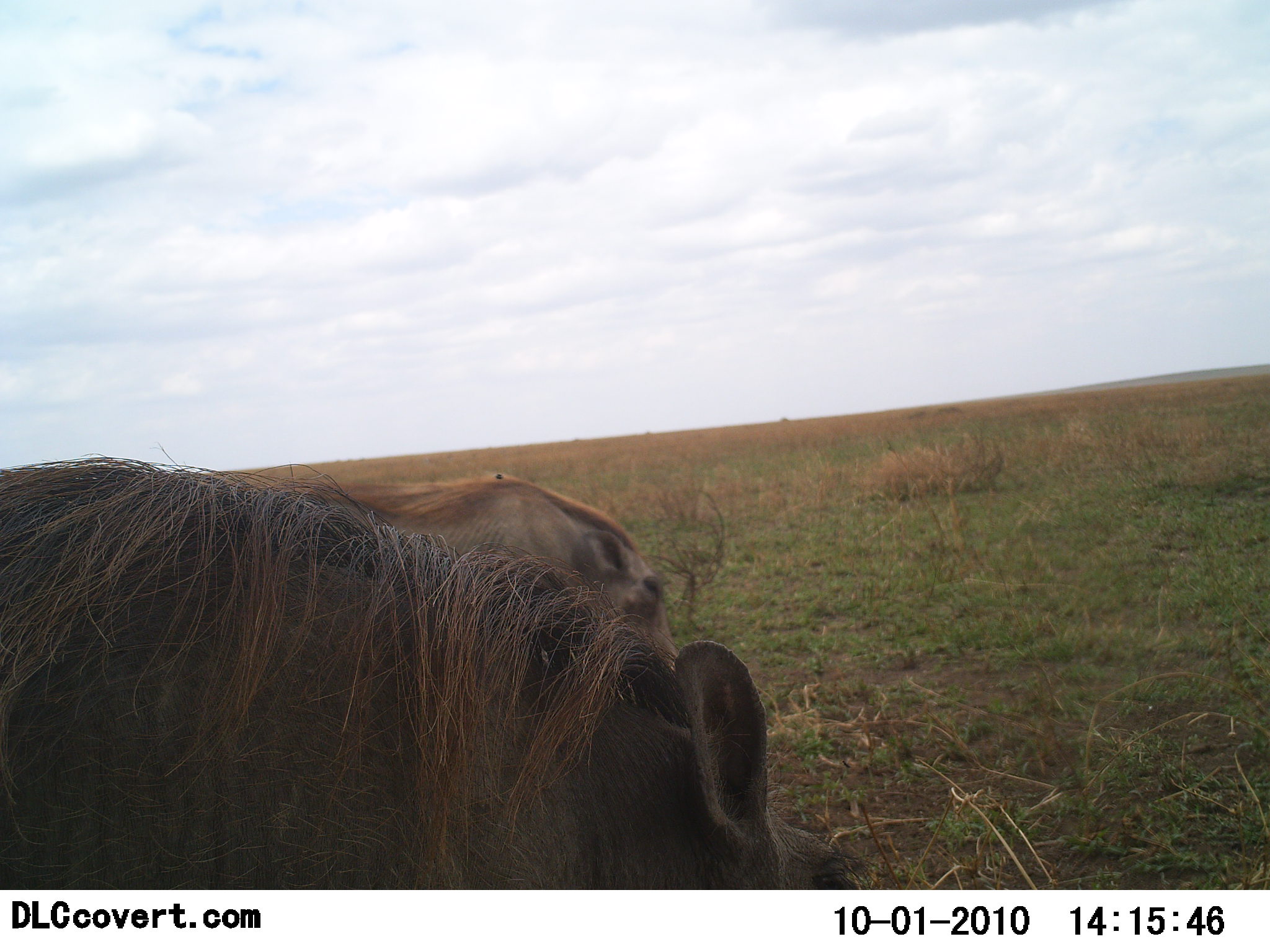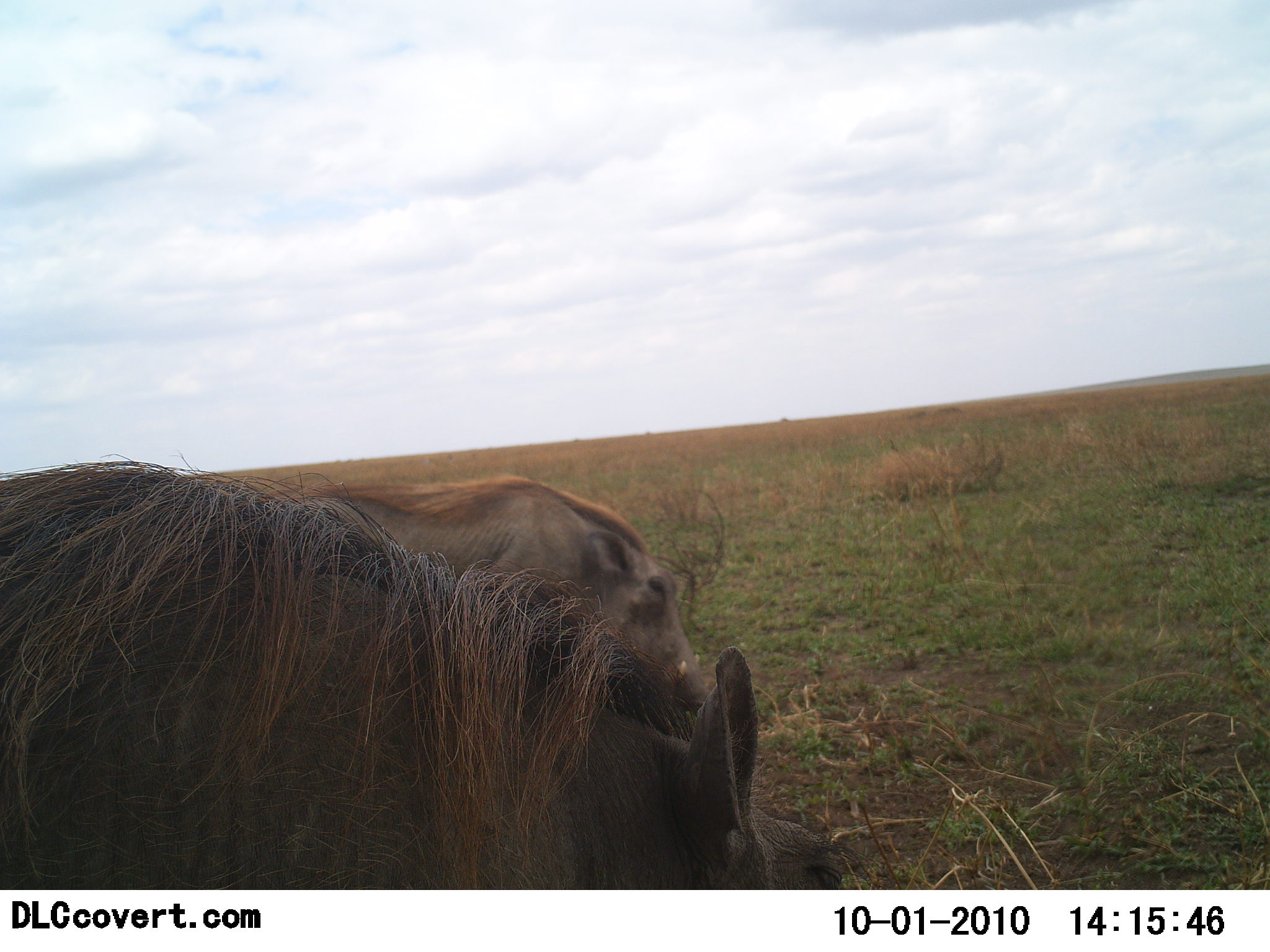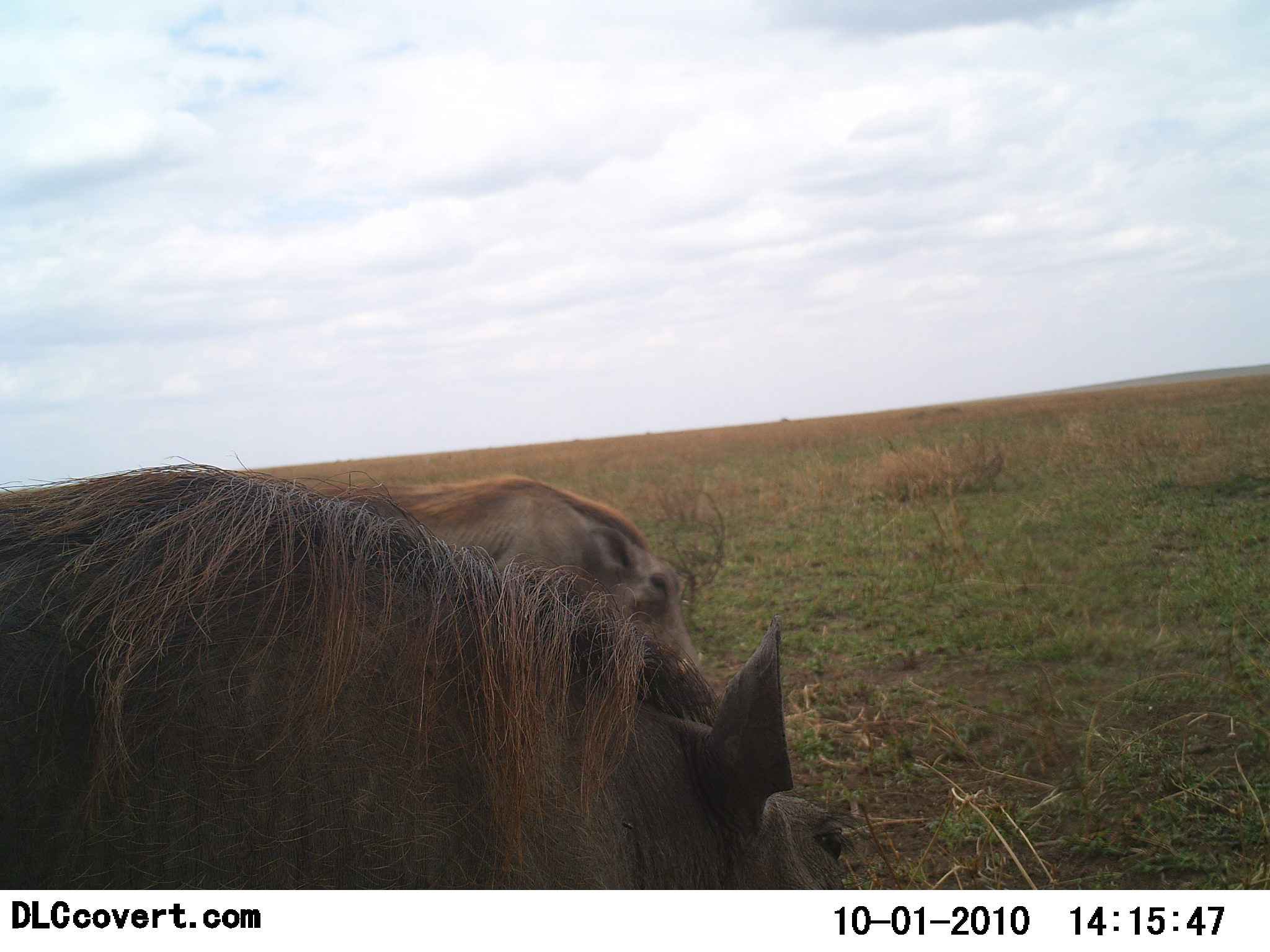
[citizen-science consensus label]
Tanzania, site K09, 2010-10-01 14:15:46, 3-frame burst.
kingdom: Animalia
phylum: Chordata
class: Mammalia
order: Artiodactyla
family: Suidae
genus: Phacochoerus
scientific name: Phacochoerus africanus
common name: warthog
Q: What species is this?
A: Warthog (Phacochoerus africanus).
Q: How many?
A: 2.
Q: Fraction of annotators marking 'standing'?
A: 39%.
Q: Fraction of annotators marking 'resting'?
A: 0%.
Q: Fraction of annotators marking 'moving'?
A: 28%.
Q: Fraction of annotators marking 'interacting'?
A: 0%.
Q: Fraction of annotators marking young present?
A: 0%.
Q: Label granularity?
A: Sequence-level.